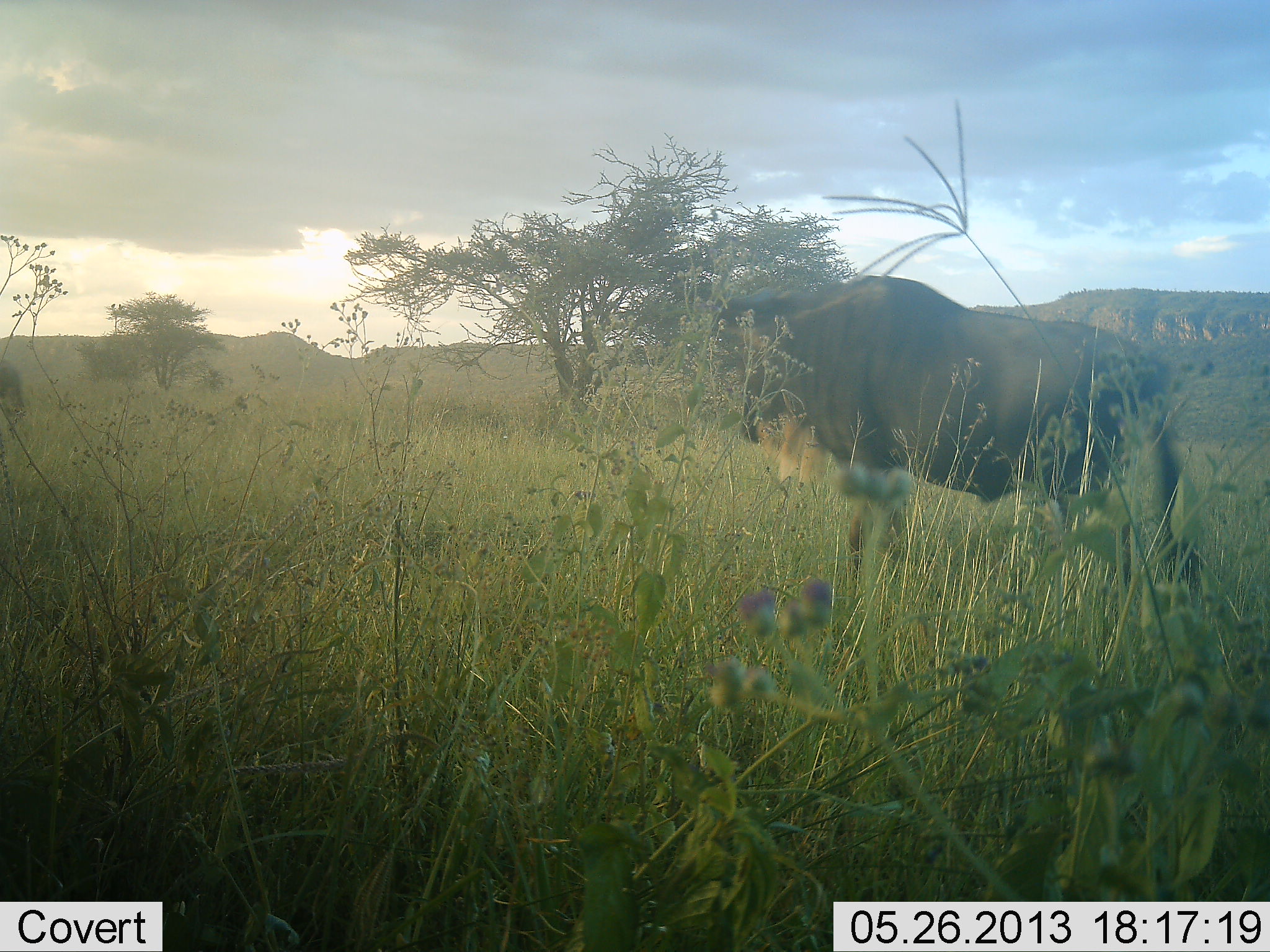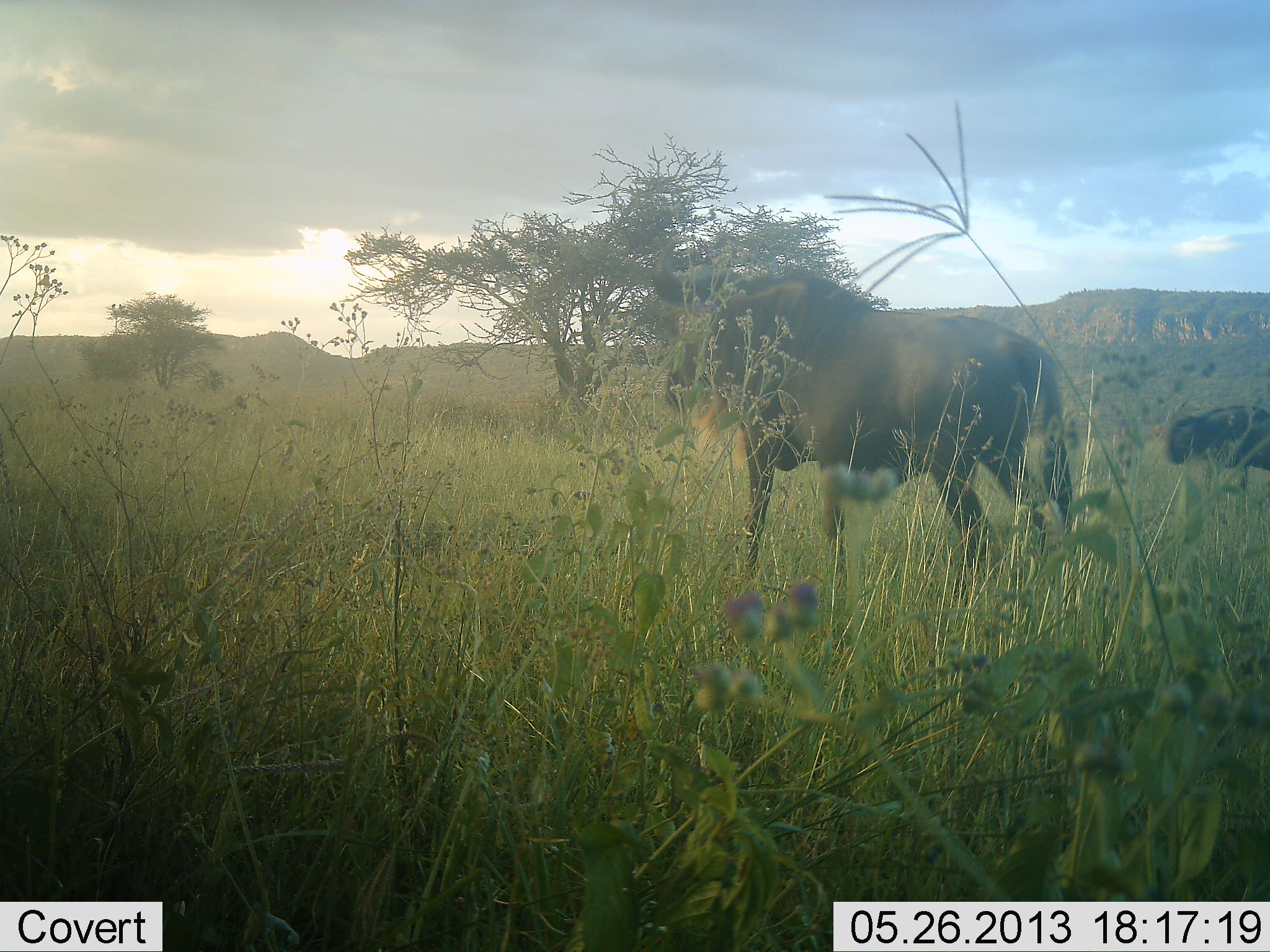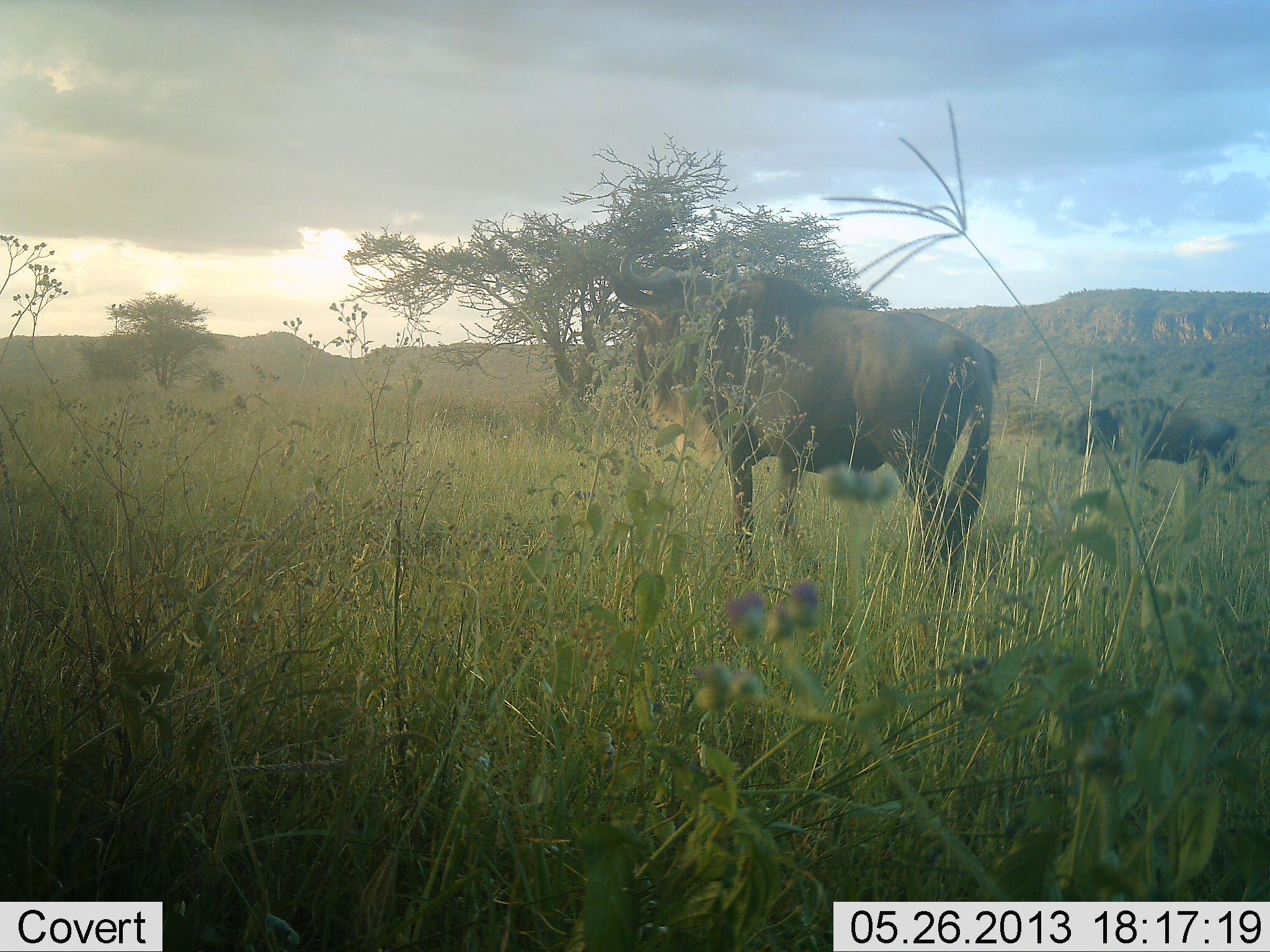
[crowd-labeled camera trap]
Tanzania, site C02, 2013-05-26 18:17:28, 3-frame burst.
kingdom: Animalia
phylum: Chordata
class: Mammalia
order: Artiodactyla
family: Bovidae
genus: Connochaetes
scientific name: Connochaetes taurinus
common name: blue wildebeest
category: wildebeest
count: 2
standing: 0%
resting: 0%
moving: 100%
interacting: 0%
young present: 0%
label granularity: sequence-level